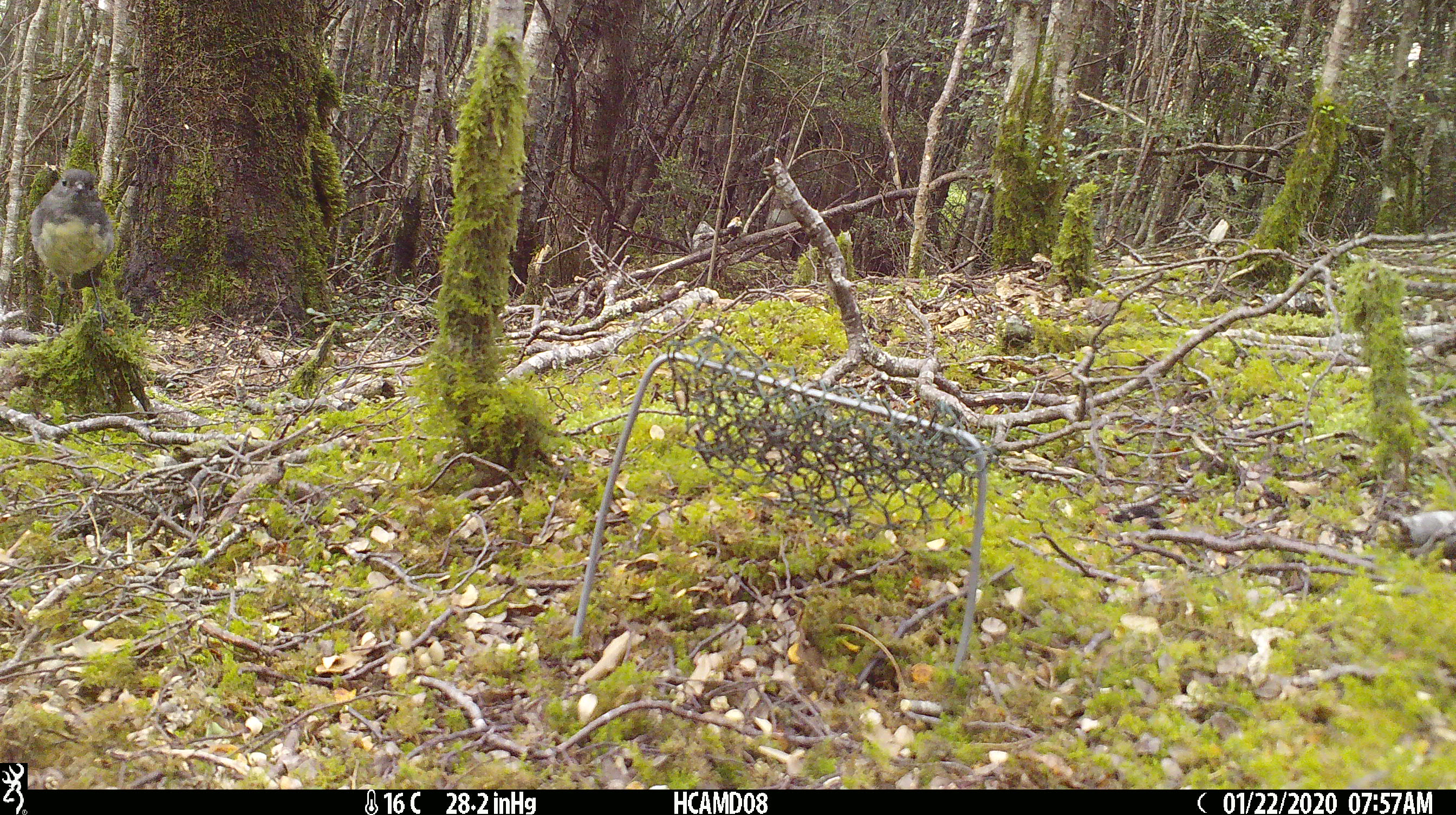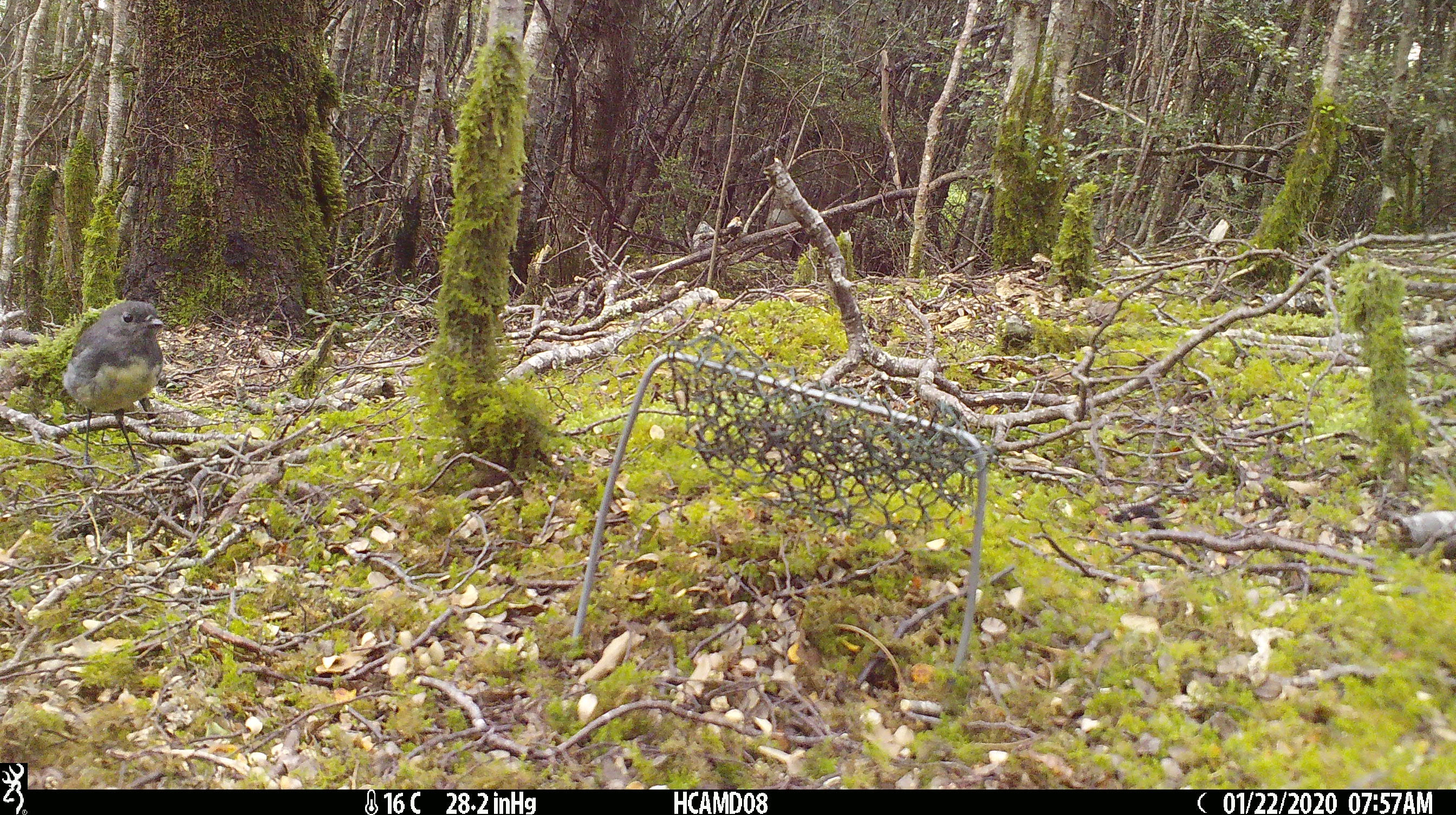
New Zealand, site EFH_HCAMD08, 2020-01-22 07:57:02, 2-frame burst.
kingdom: Animalia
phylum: Chordata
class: Aves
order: Passeriformes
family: Petroicidae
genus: Petroica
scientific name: Petroica australis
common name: new zealand robin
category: robin